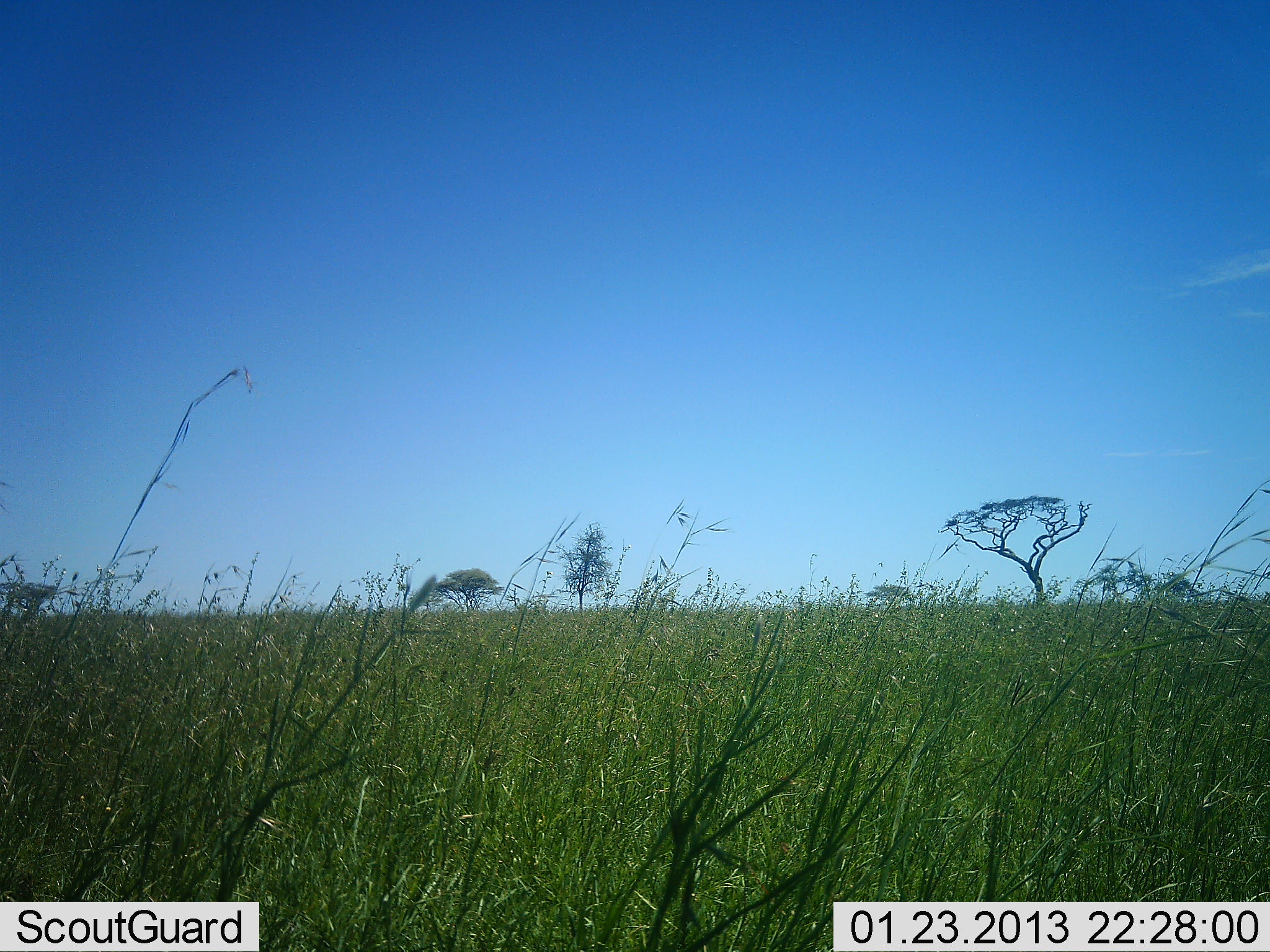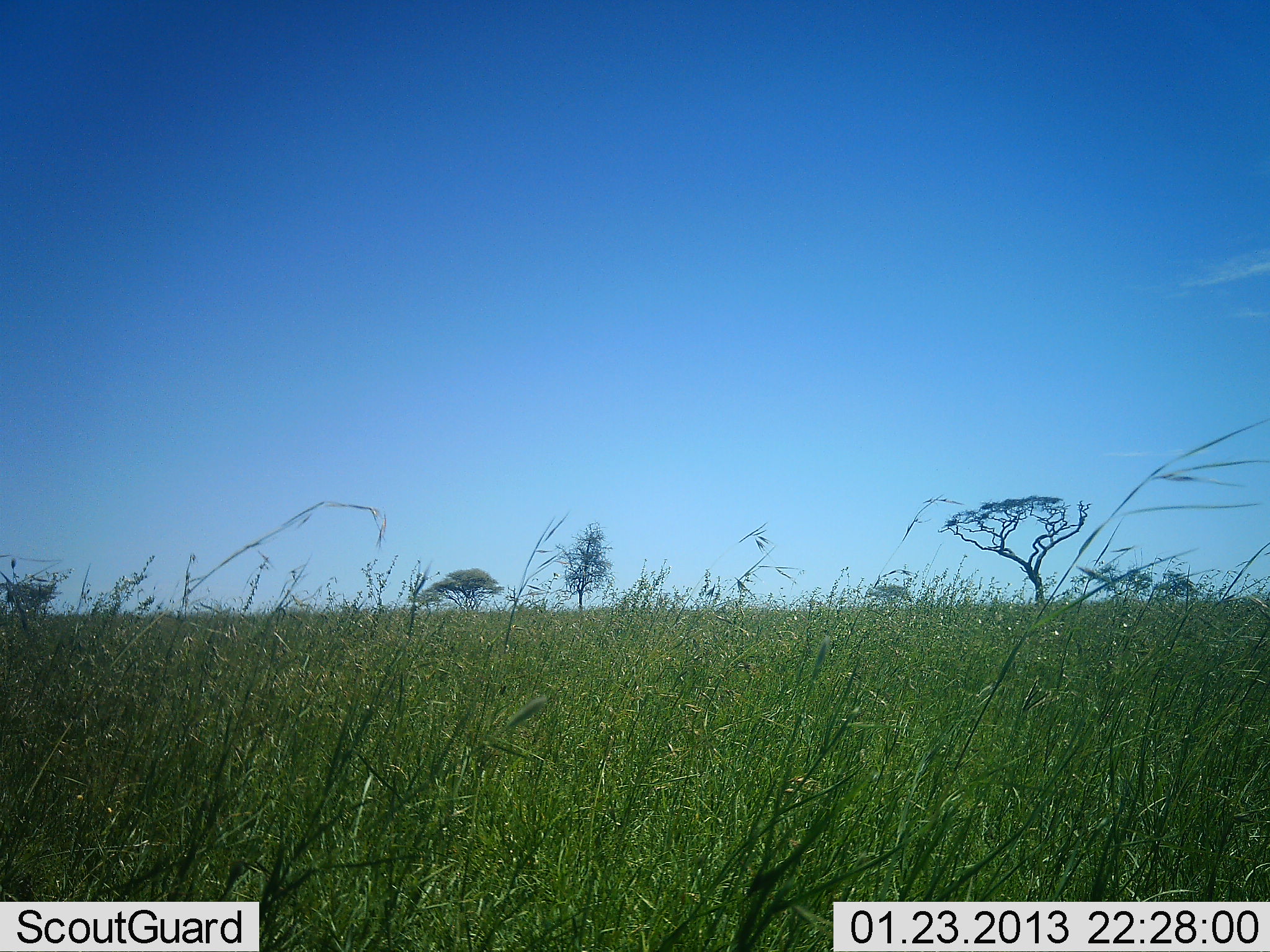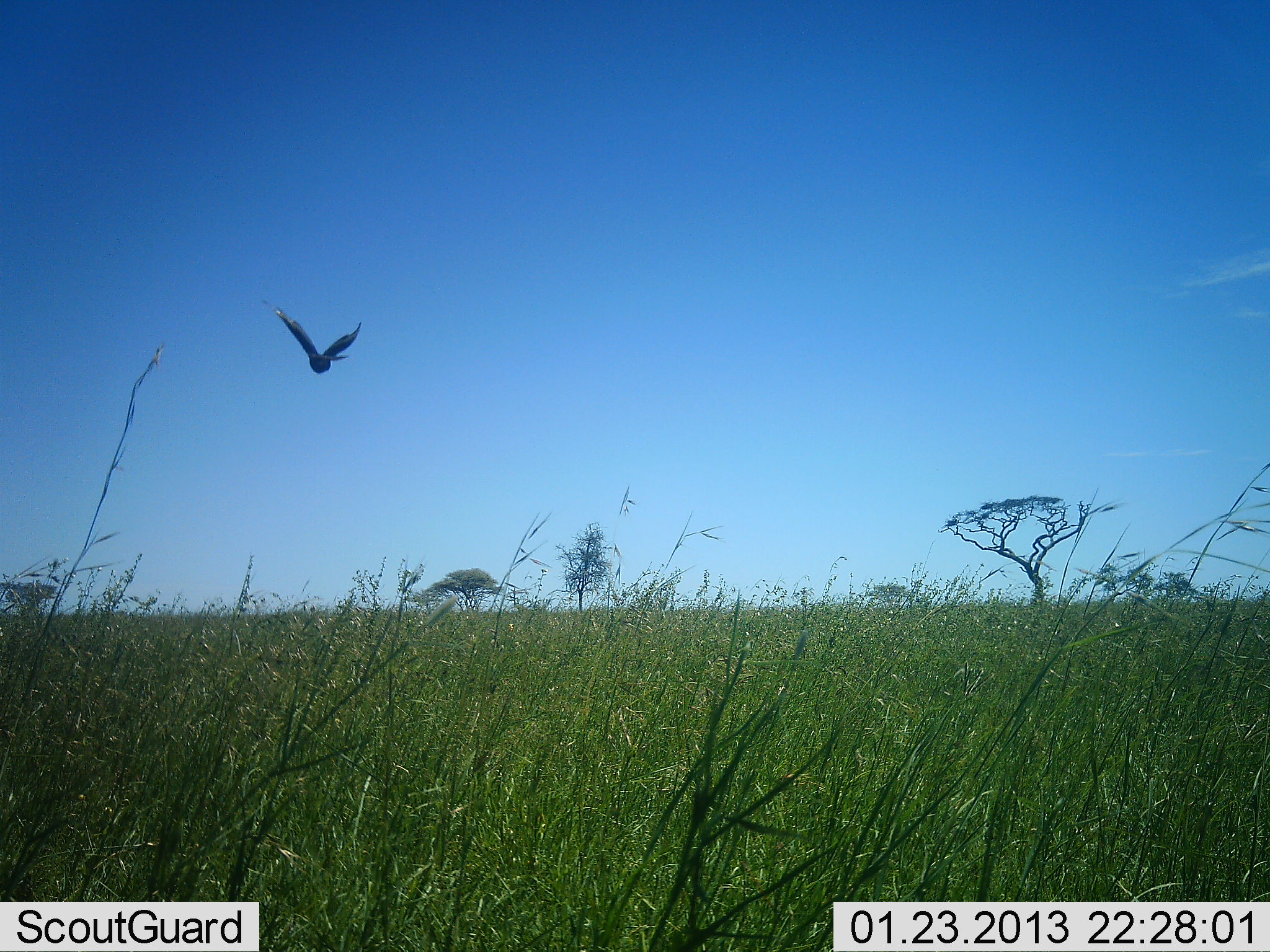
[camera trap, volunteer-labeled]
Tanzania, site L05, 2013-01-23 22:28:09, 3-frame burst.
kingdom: Animalia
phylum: Chordata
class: Aves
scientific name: Aves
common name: bird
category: otherbird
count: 1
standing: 0%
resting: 0%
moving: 100%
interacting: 0%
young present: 0%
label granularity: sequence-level